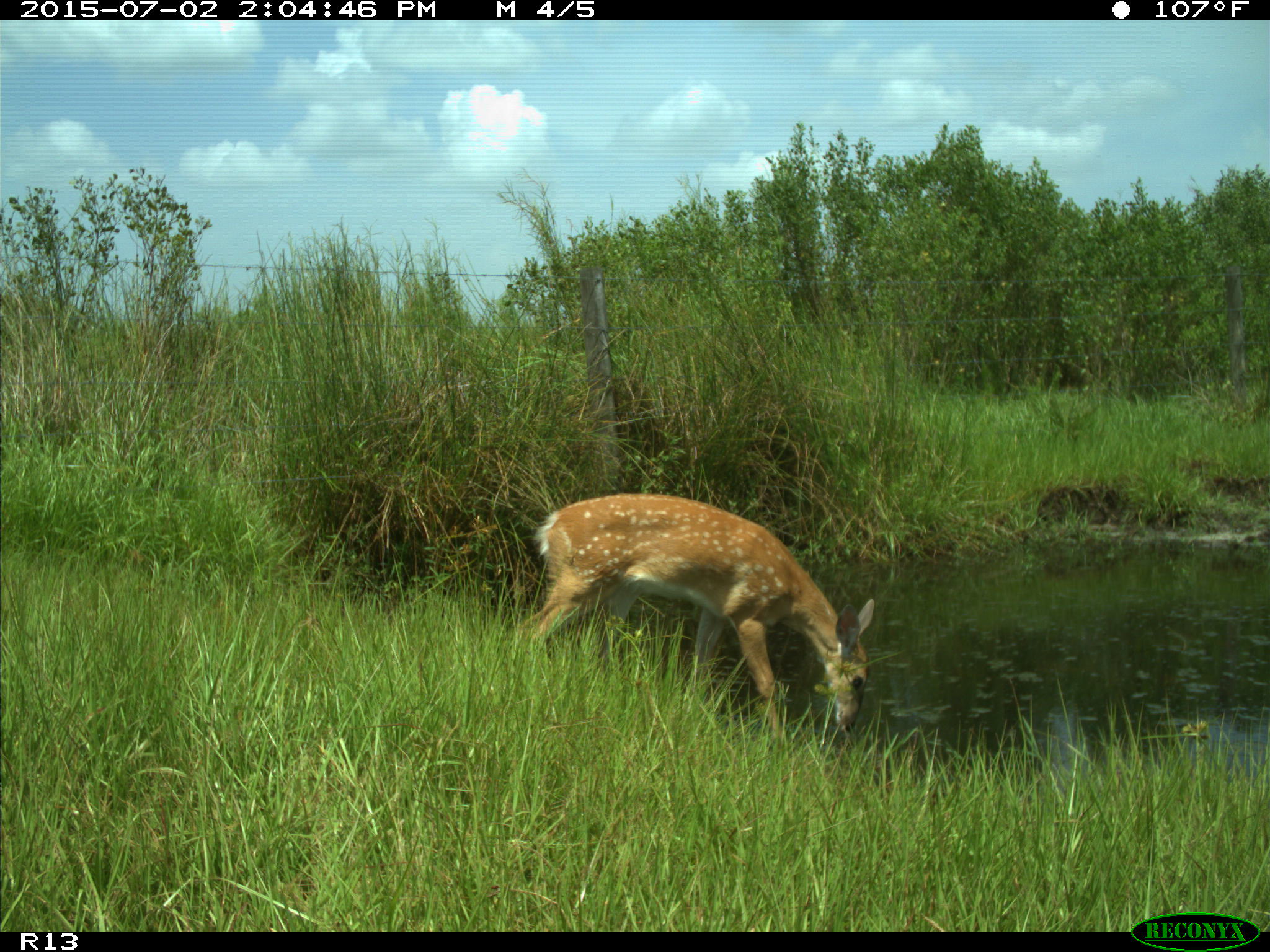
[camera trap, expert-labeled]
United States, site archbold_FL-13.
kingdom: Animalia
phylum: Chordata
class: Mammalia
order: Artiodactyla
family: Cervidae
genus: Odocoileus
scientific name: Odocoileus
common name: deer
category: unidentified deer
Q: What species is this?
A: Unidentified deer (deer) (Odocoileus).